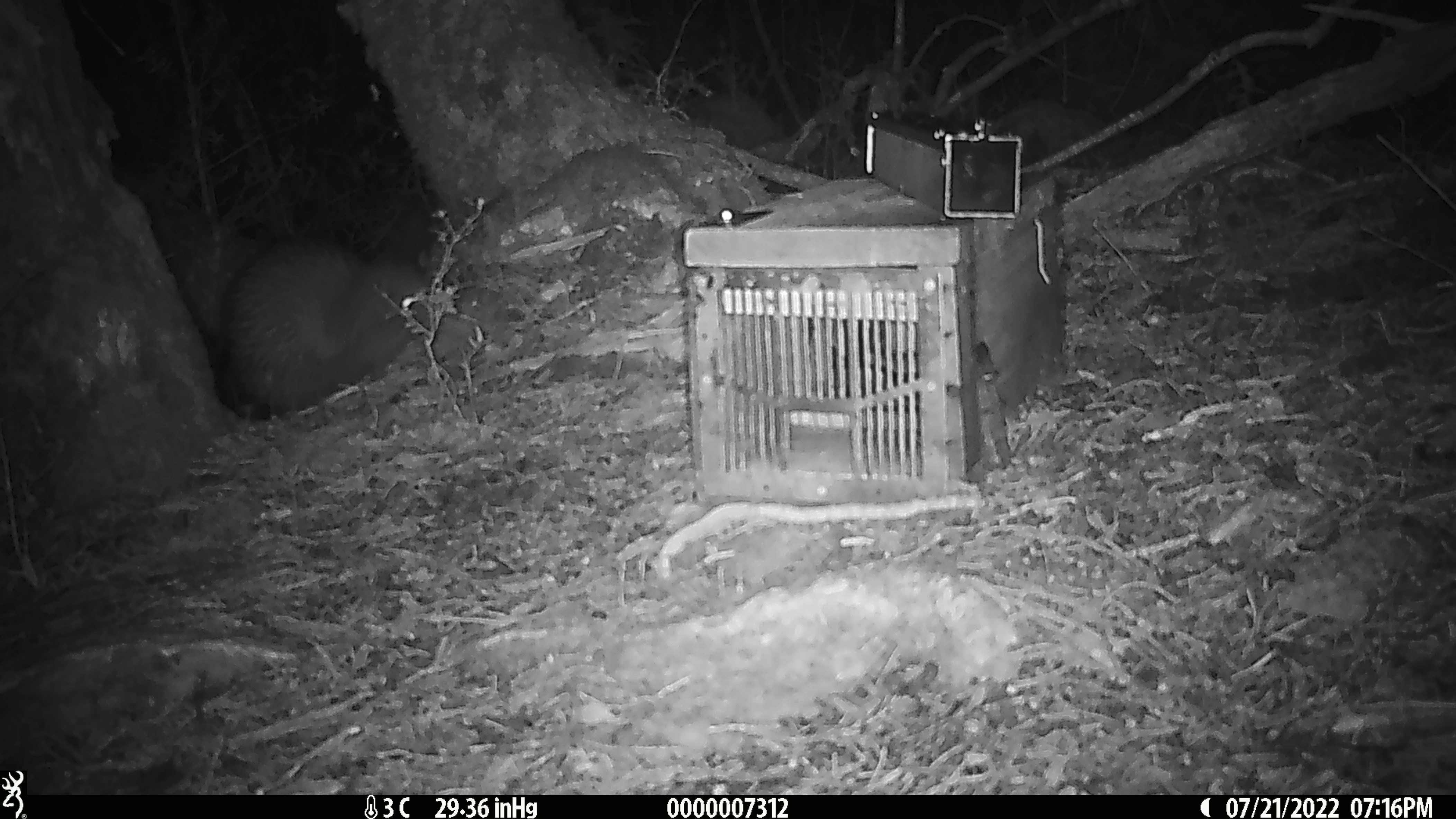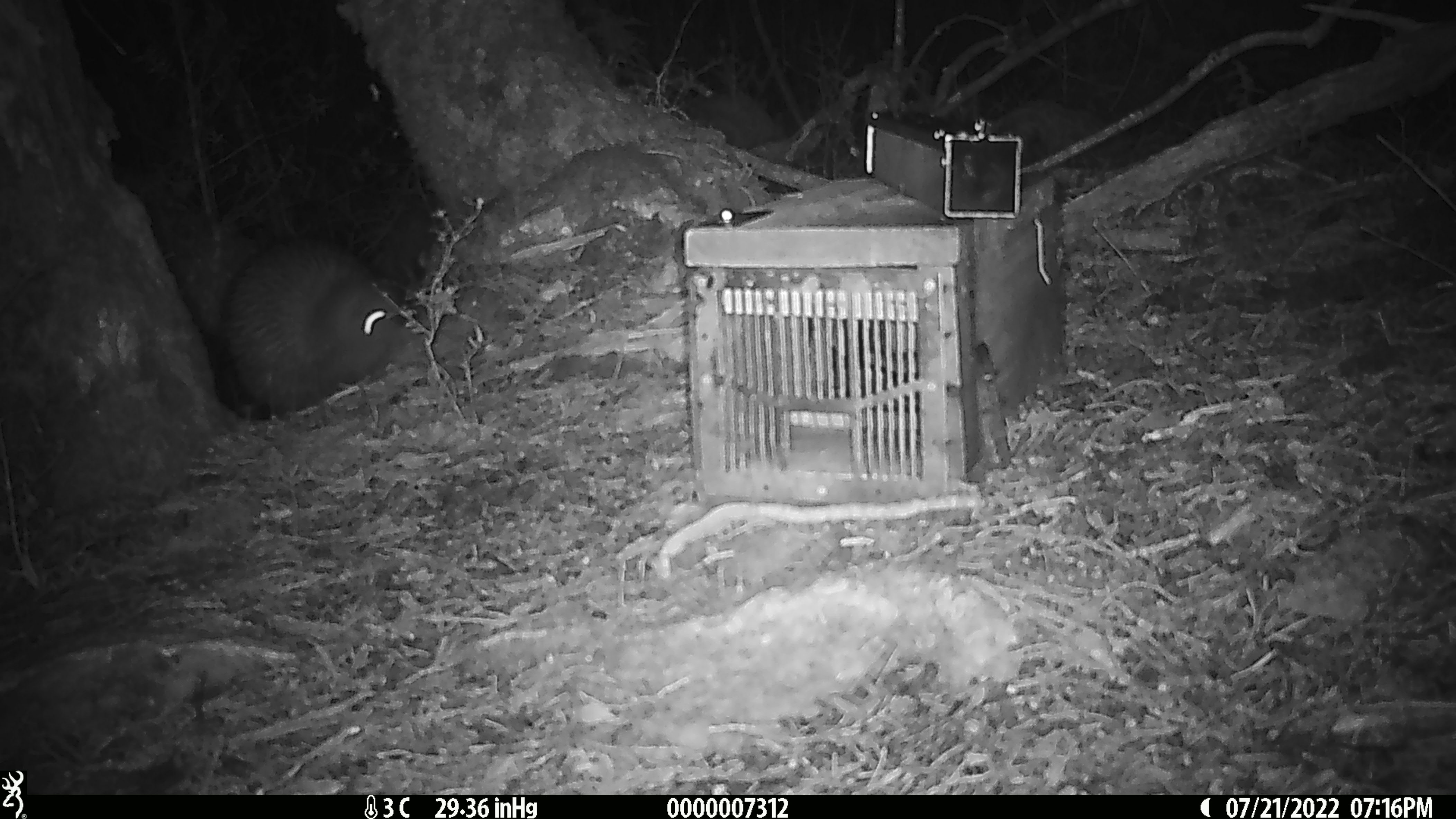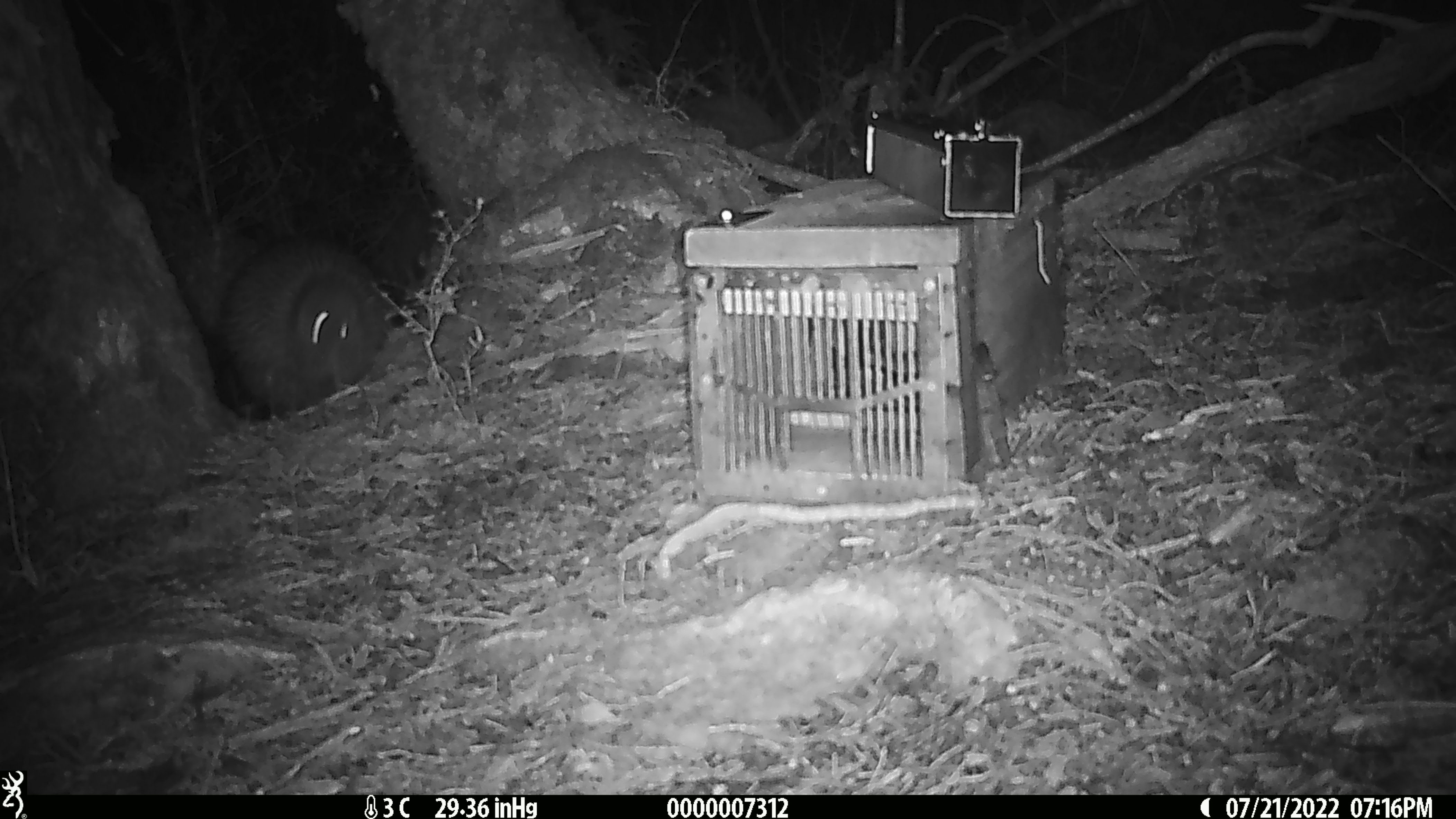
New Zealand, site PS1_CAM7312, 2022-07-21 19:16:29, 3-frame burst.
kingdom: Animalia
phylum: Chordata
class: Aves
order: Apterygiformes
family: Apterygidae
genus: Apteryx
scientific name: Apteryx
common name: kiwi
Kiwi (Apteryx).